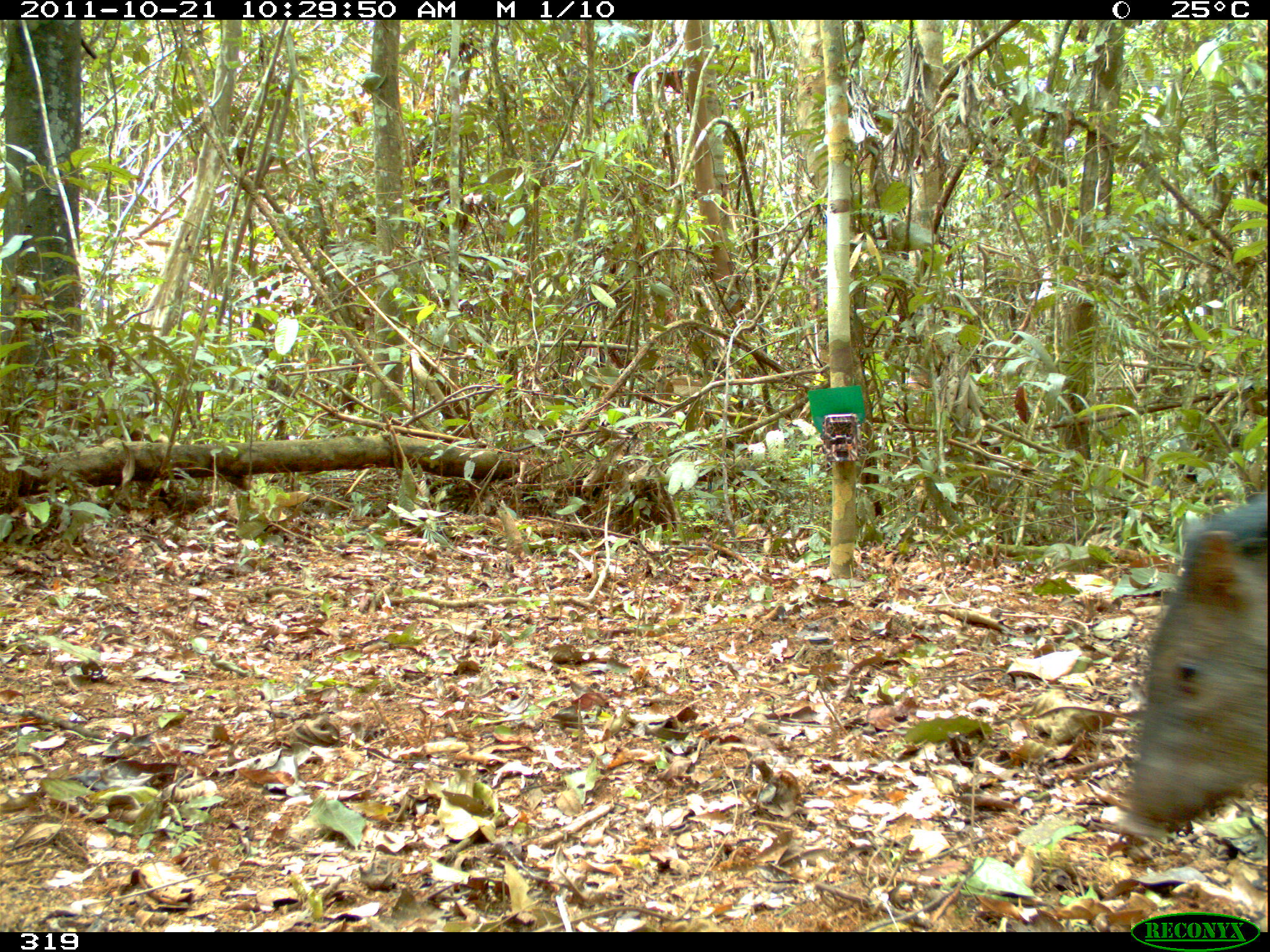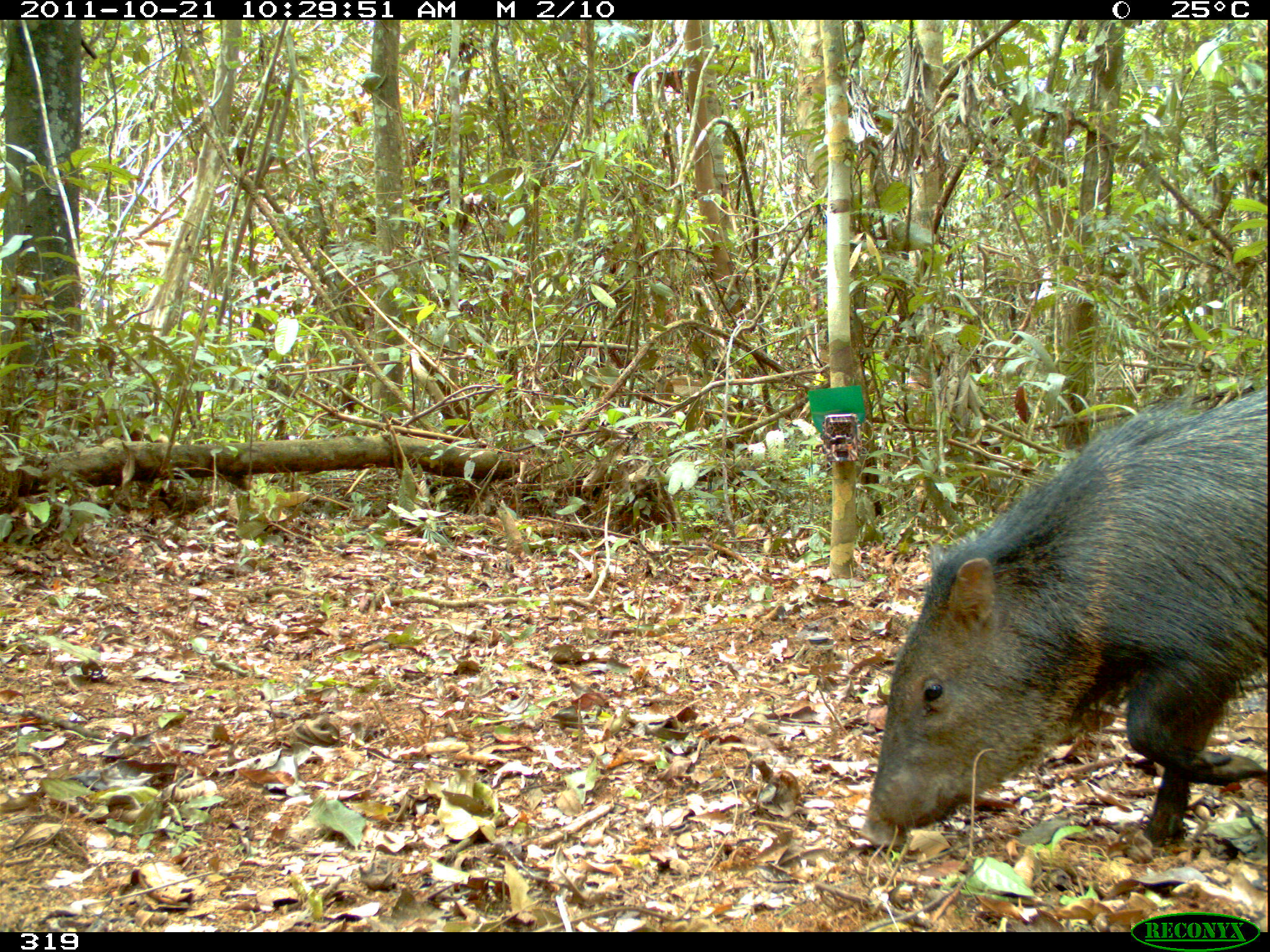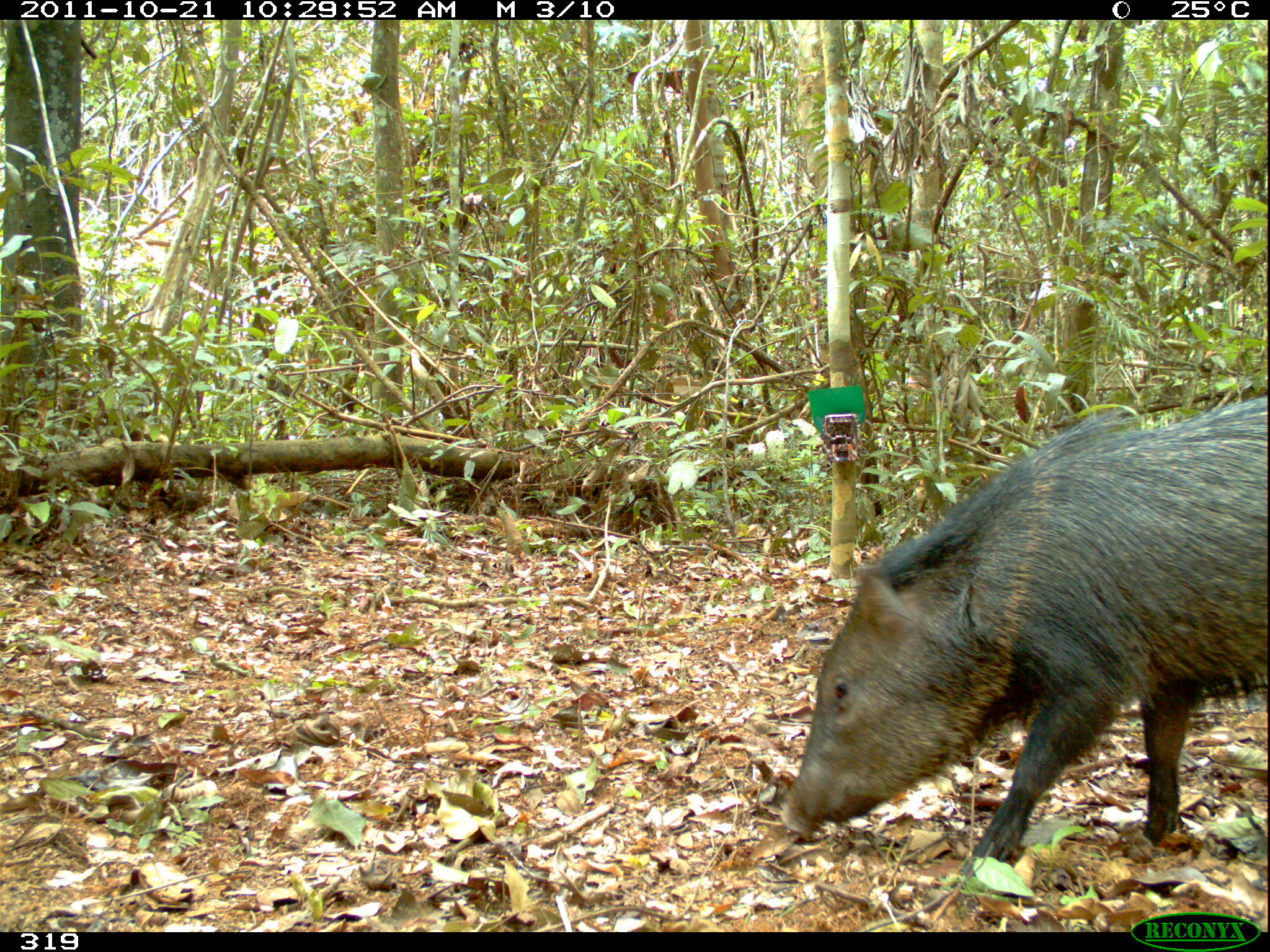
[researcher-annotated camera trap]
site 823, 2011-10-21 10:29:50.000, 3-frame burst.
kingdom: Animalia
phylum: Chordata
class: Mammalia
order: Artiodactyla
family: Tayassuidae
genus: Pecari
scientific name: Pecari tajacu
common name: collared peccary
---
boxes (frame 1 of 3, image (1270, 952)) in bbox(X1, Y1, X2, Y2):
pecari tajacu: bbox(1116, 492, 1270, 844)